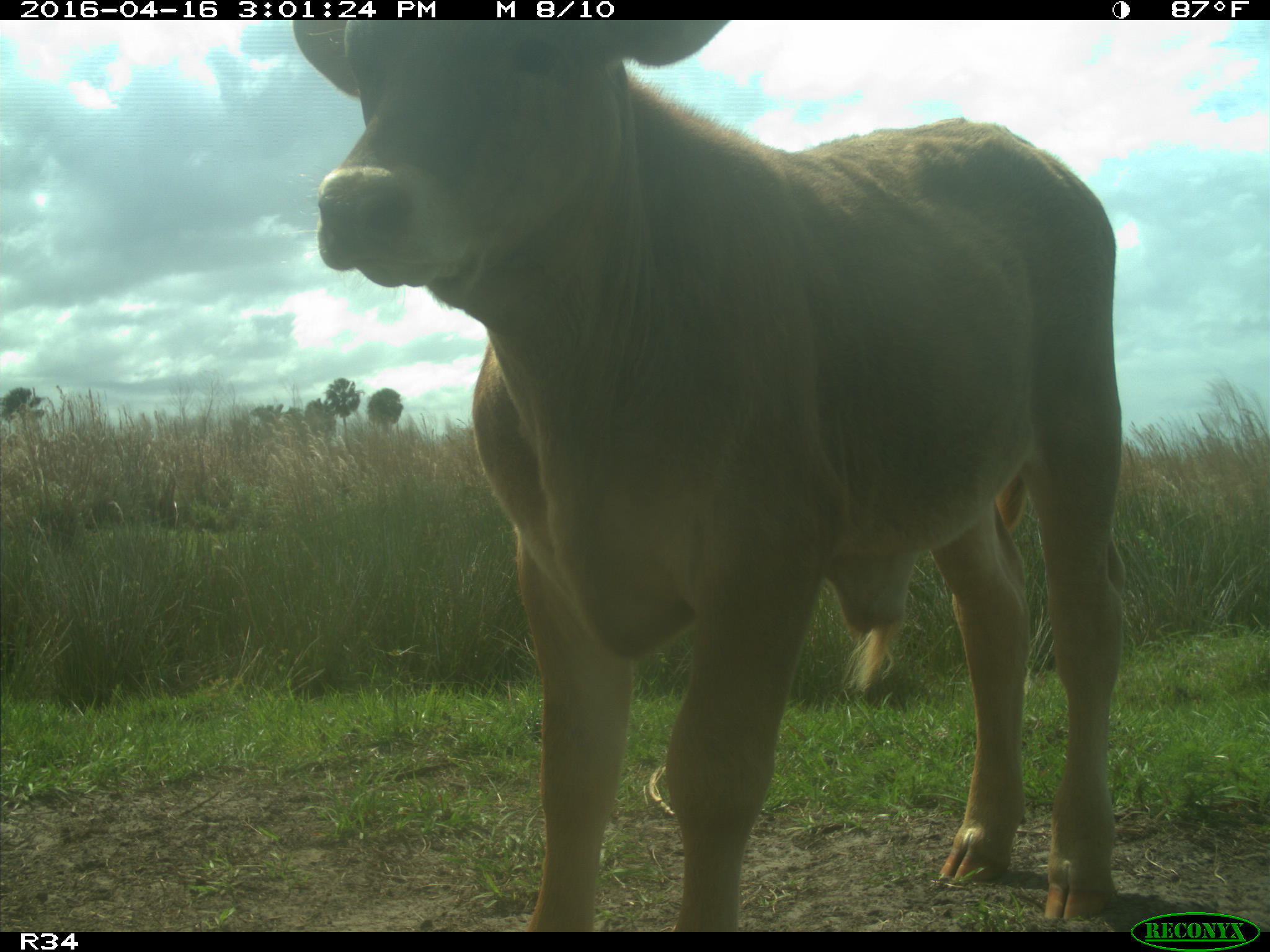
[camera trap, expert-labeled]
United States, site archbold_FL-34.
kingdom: Animalia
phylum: Chordata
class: Mammalia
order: Artiodactyla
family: Bovidae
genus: Bos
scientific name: Bos taurus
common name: domestic cow